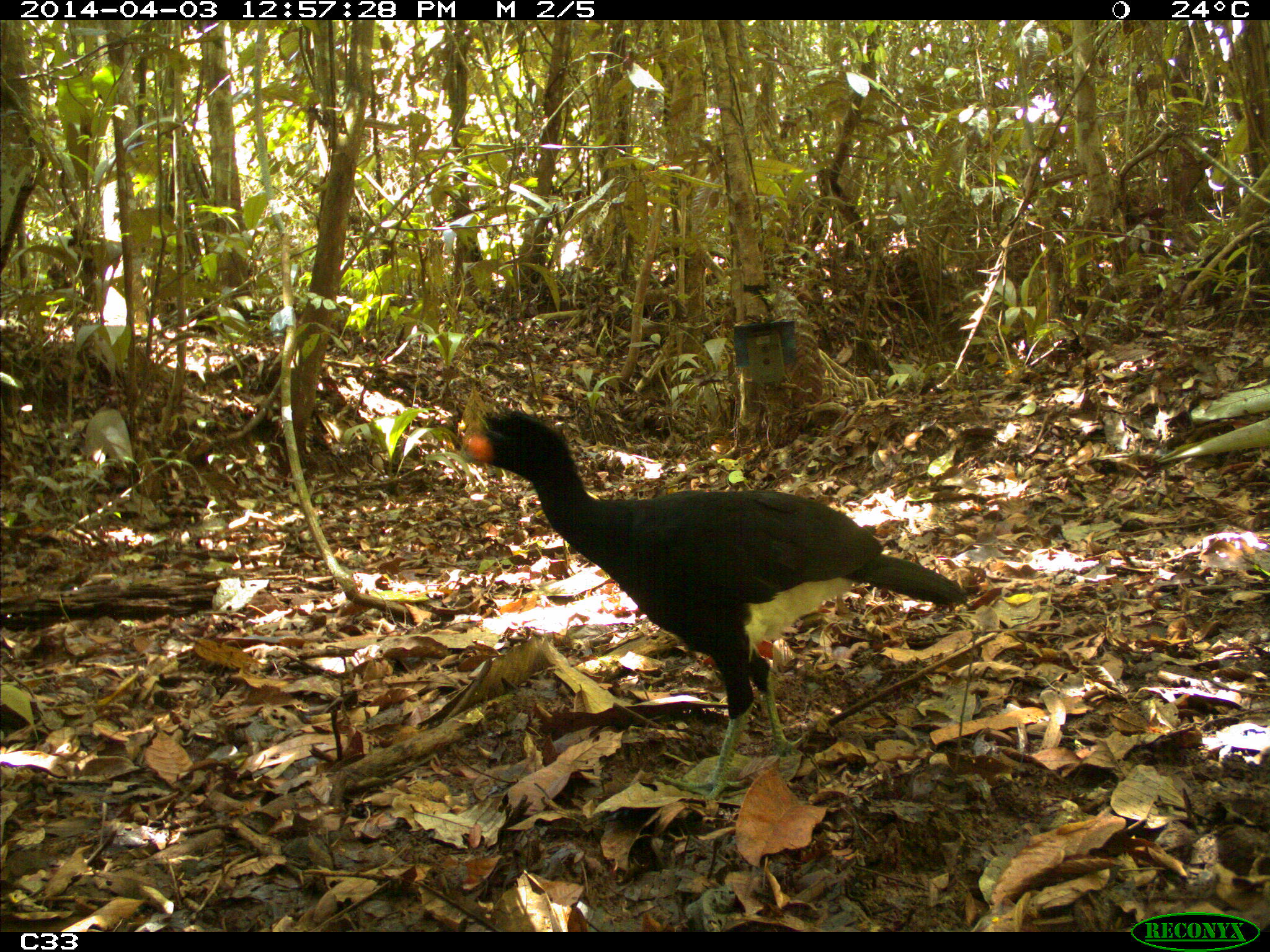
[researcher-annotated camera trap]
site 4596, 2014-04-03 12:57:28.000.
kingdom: Animalia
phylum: Chordata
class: Aves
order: Galliformes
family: Cracidae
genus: Crax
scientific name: Crax alector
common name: black curassow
Crax alector (black curassow), count 1, age adult.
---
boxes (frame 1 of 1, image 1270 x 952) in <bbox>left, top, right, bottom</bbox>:
crax alector: <bbox>459, 405, 961, 806</bbox>